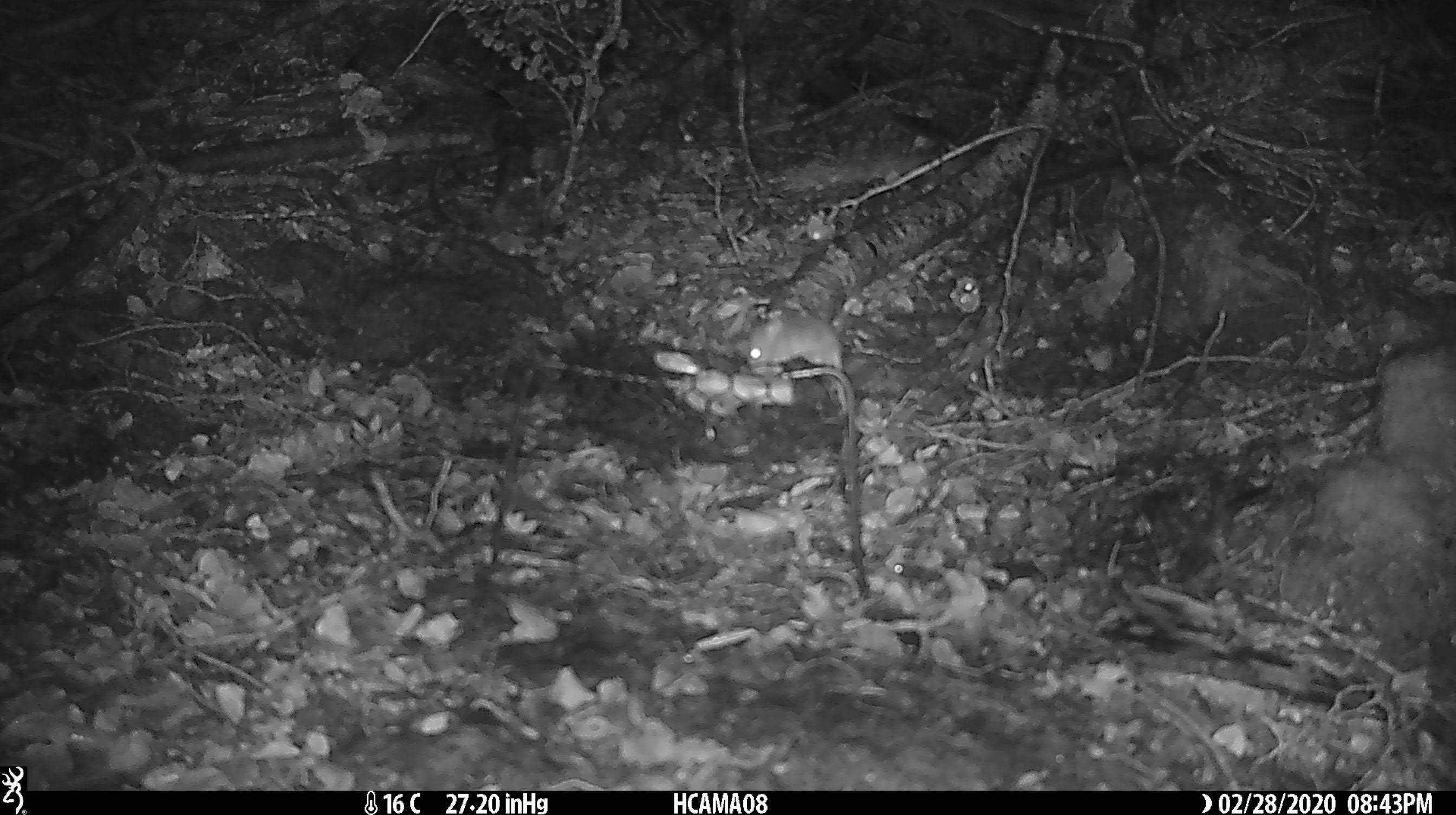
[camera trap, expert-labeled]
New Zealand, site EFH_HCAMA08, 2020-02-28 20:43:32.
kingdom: Animalia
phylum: Chordata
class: Mammalia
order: Rodentia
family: Muridae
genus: Mus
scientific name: Mus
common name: mouse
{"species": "mouse (Mus)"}